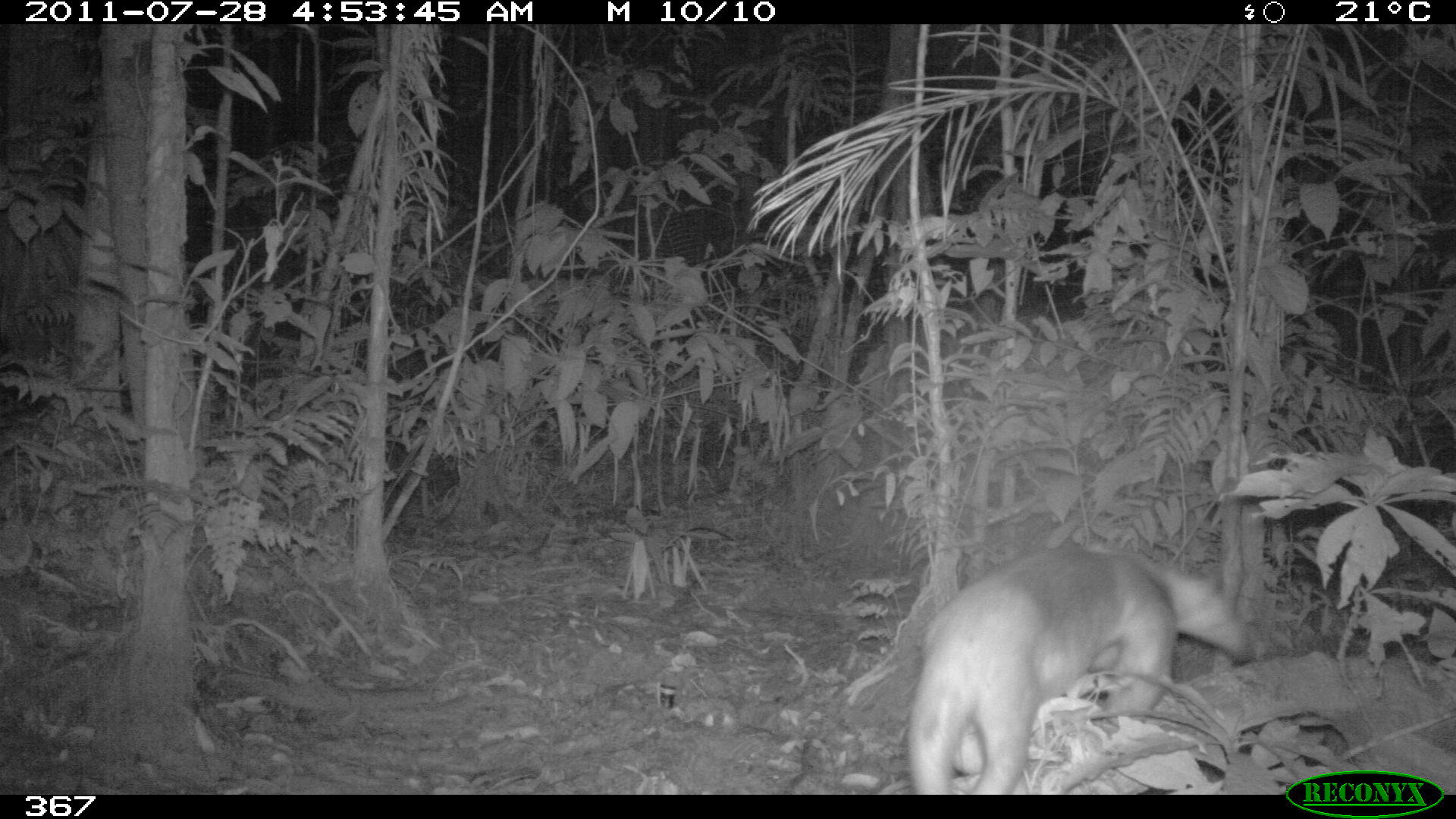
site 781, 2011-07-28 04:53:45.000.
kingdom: Animalia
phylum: Chordata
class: Mammalia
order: Pilosa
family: Myrmecophagidae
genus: Tamandua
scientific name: Tamandua tetradactyla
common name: southern tamandua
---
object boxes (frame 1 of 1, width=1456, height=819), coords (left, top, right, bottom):
tamandua tetradactyla: (904, 541, 1259, 794)